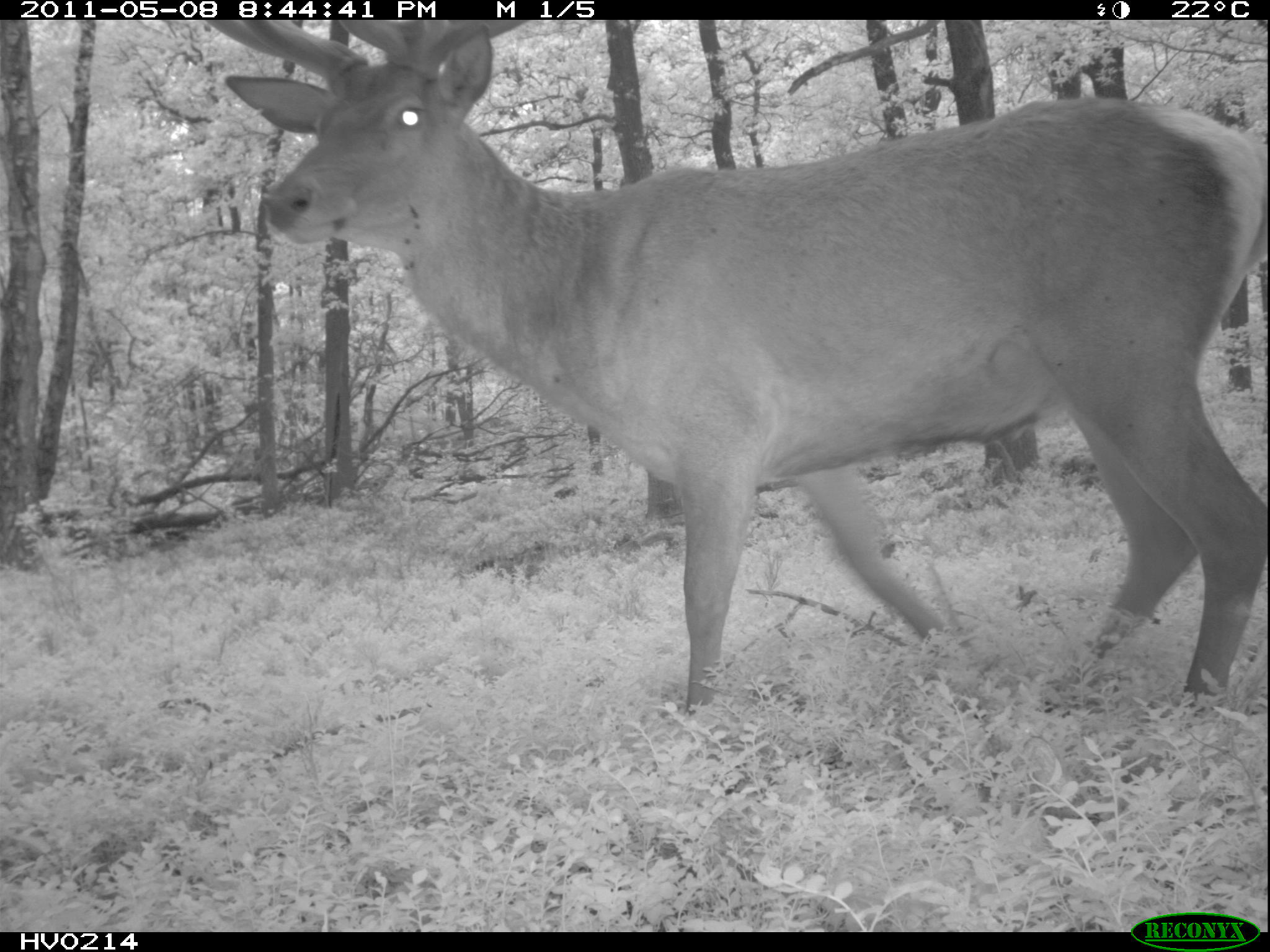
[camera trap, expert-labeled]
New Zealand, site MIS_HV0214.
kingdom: Animalia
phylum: Chordata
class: Mammalia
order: Artiodactyla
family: Cervidae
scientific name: Cervidae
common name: deer